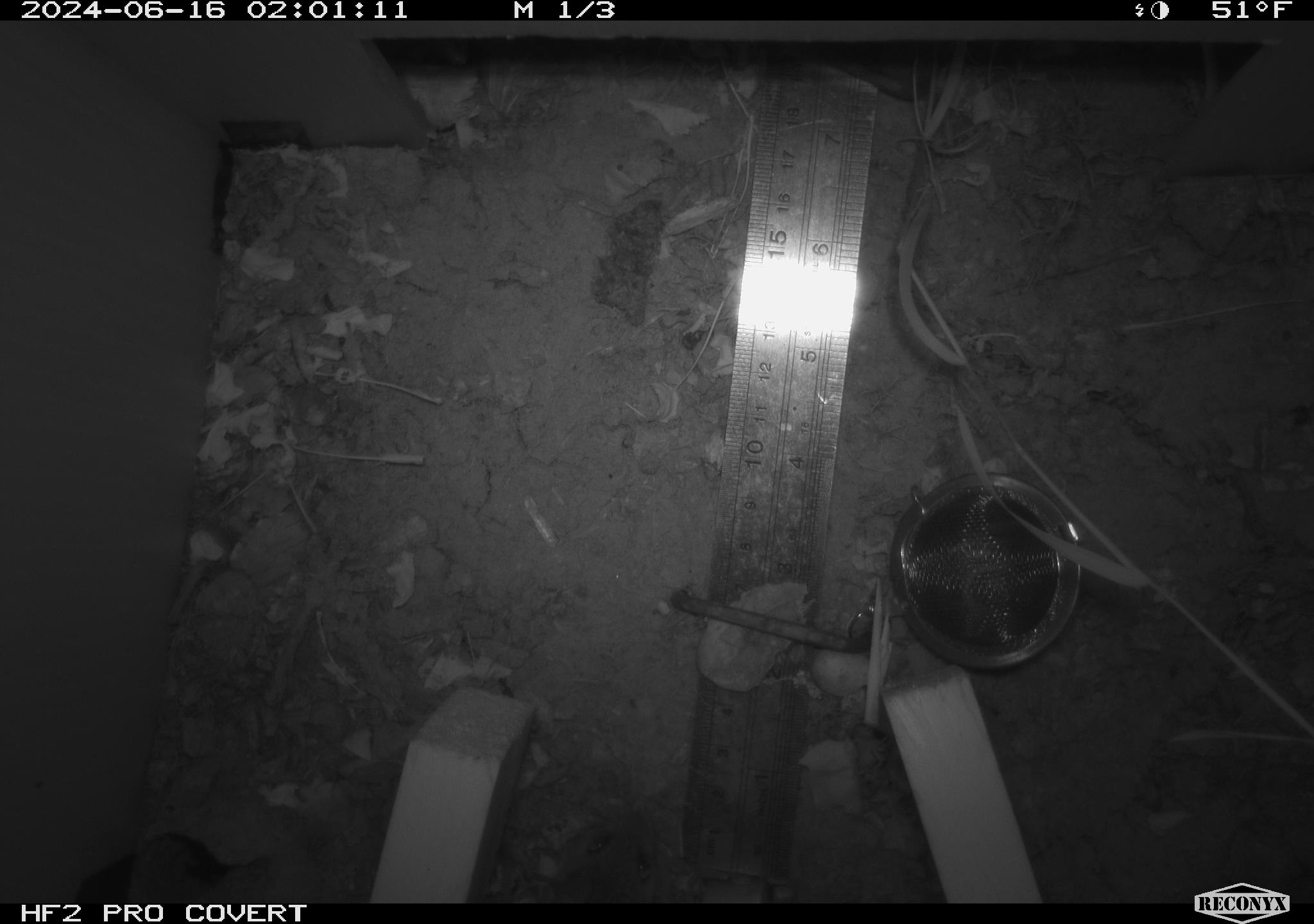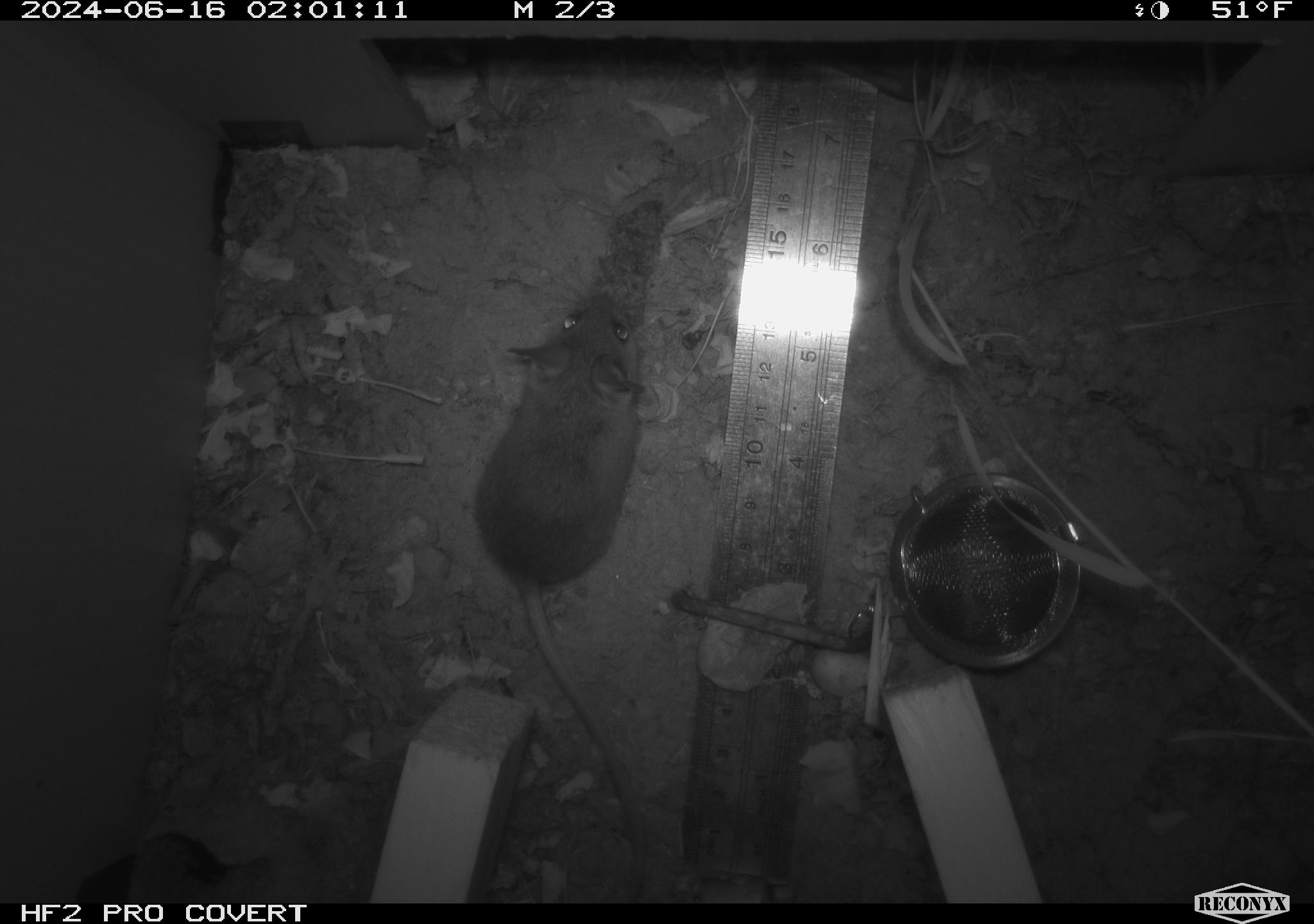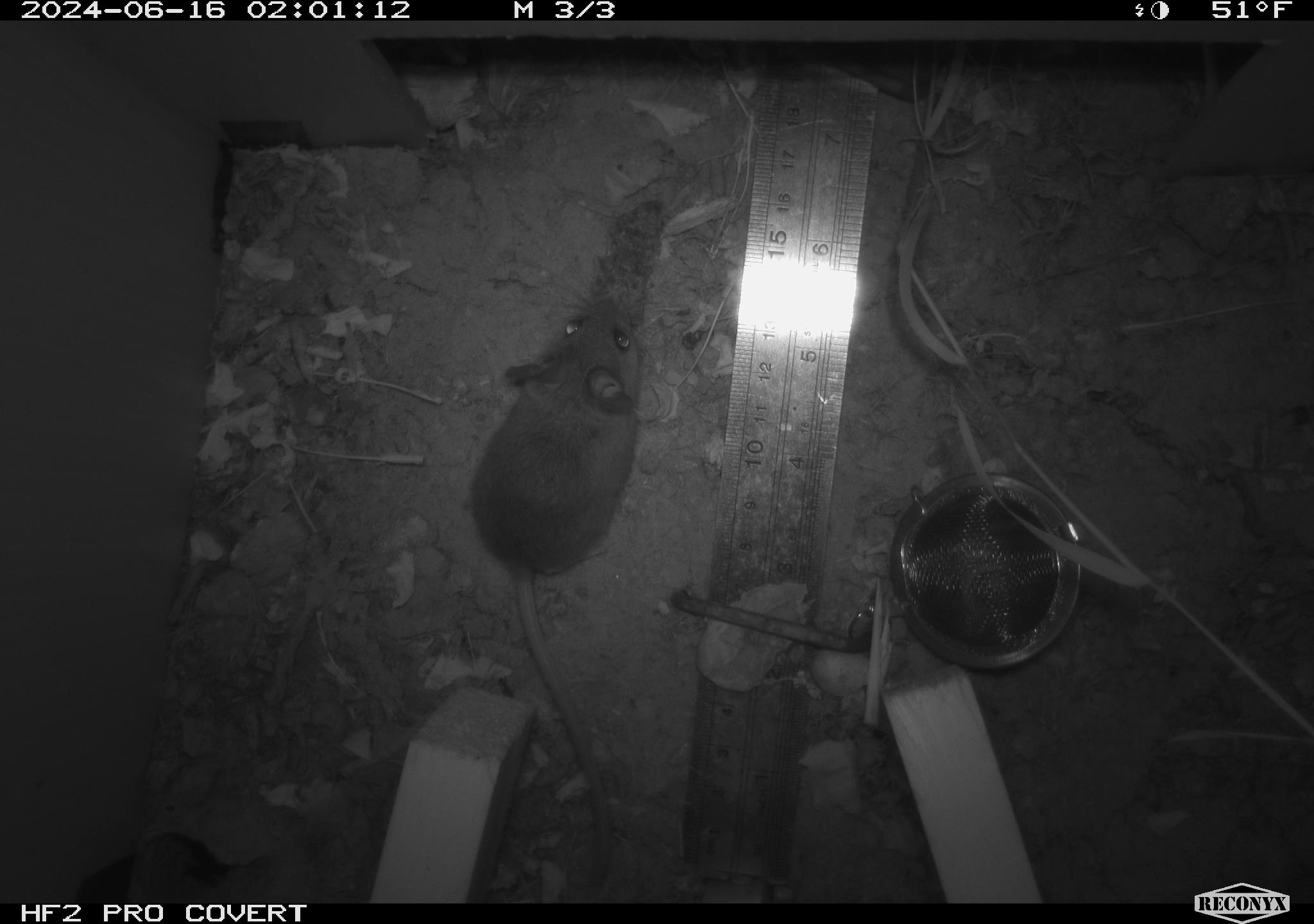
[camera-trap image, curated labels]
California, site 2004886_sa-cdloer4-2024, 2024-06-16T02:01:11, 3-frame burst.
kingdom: Animalia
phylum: Chordata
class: Mammalia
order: Rodentia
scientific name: Rodentia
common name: rodent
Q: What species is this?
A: Rodent (Rodentia).